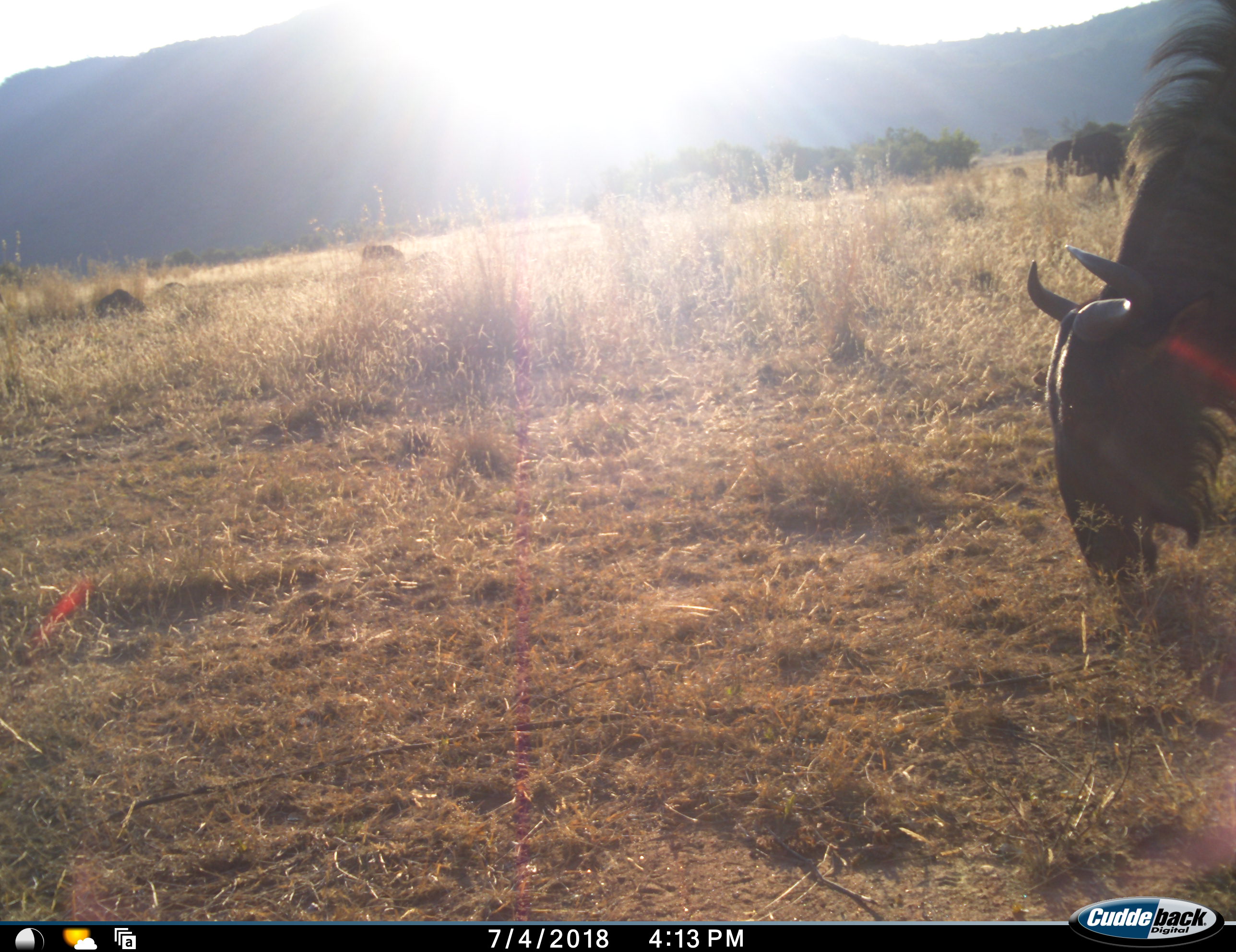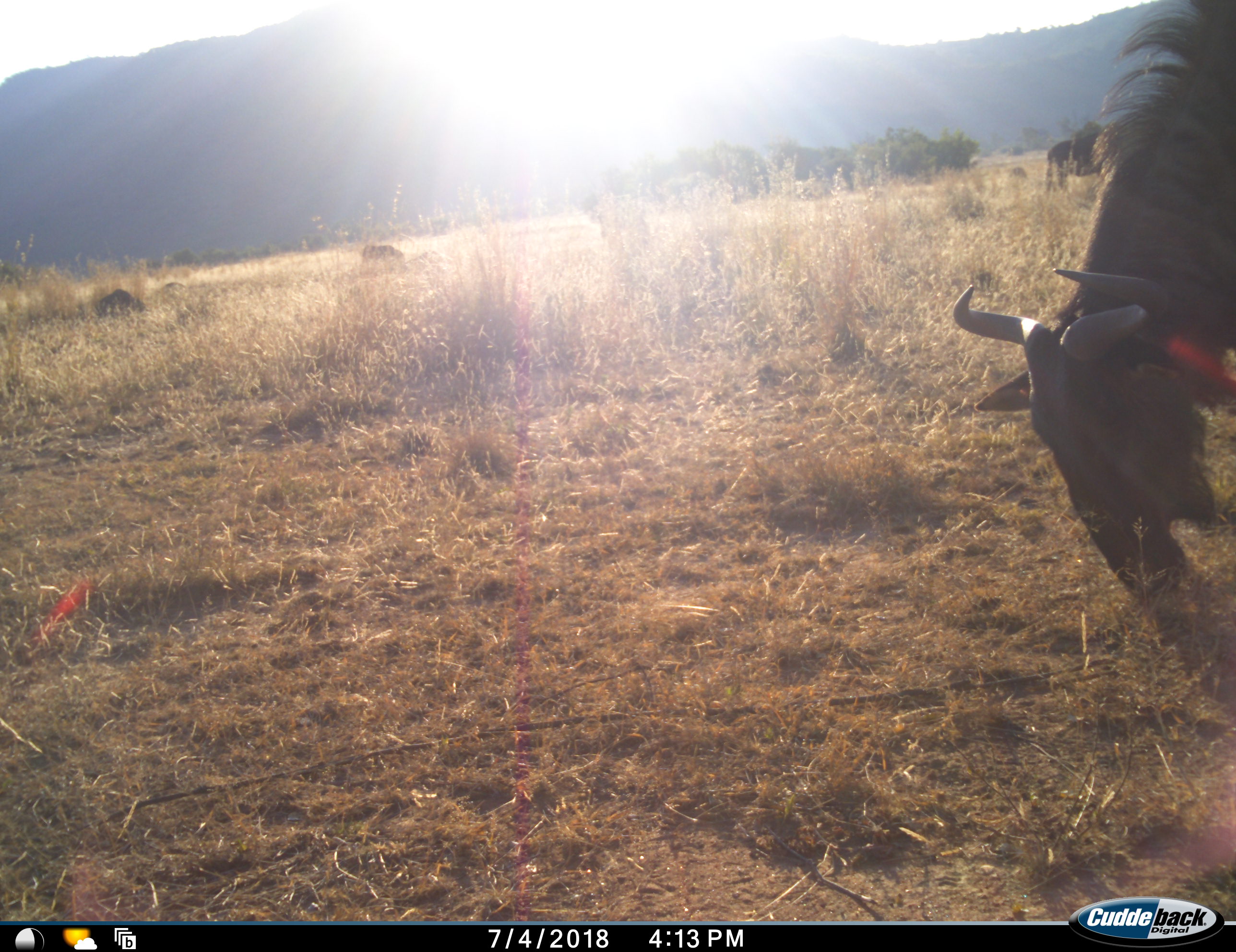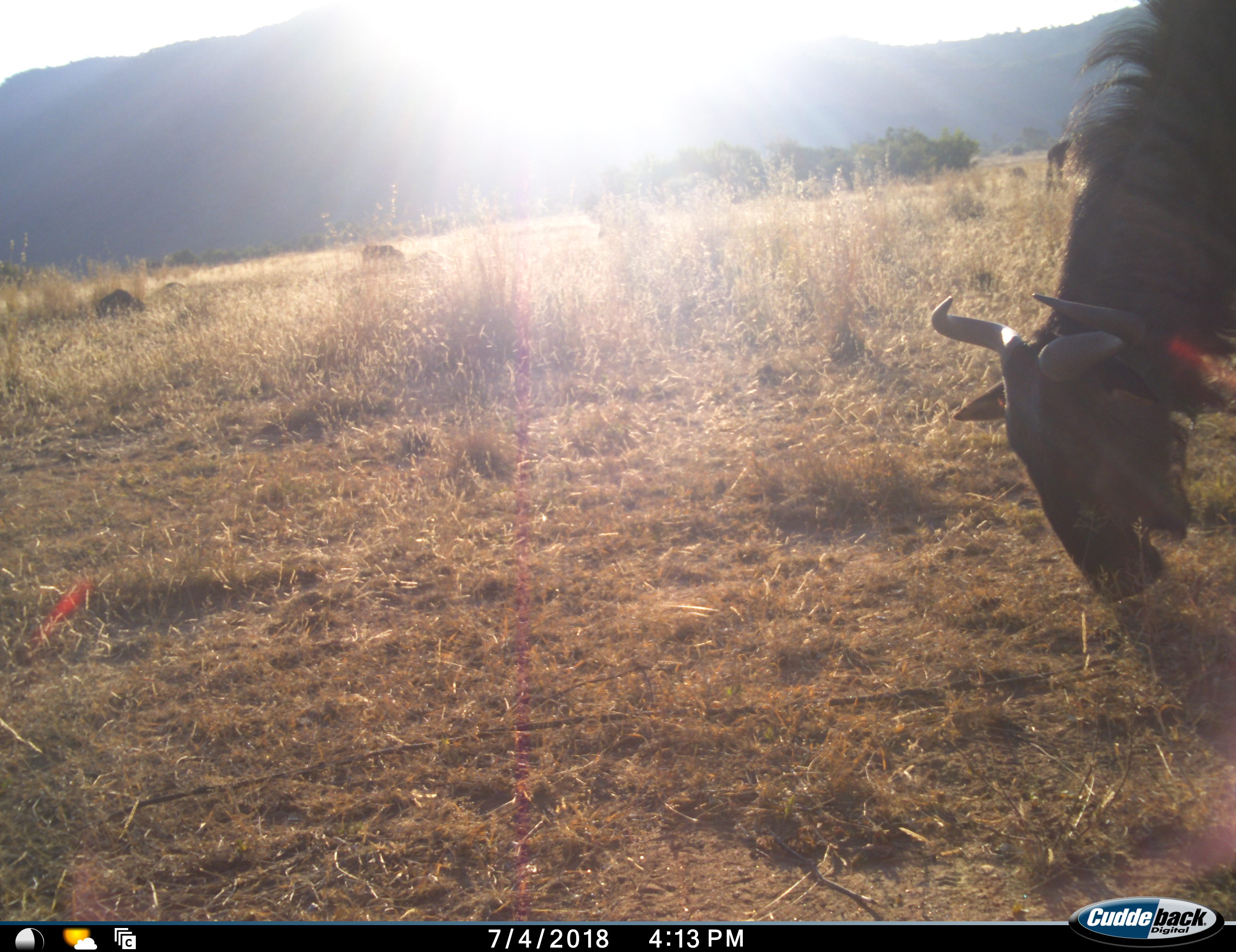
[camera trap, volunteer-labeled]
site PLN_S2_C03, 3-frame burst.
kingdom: Animalia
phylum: Chordata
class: Mammalia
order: Artiodactyla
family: Bovidae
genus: Connochaetes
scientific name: Connochaetes taurinus taurinus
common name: blue wildebeest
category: wildebeestblue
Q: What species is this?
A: Wildebeestblue (blue wildebeest) (Connochaetes taurinus taurinus).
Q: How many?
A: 2.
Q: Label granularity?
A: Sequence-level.